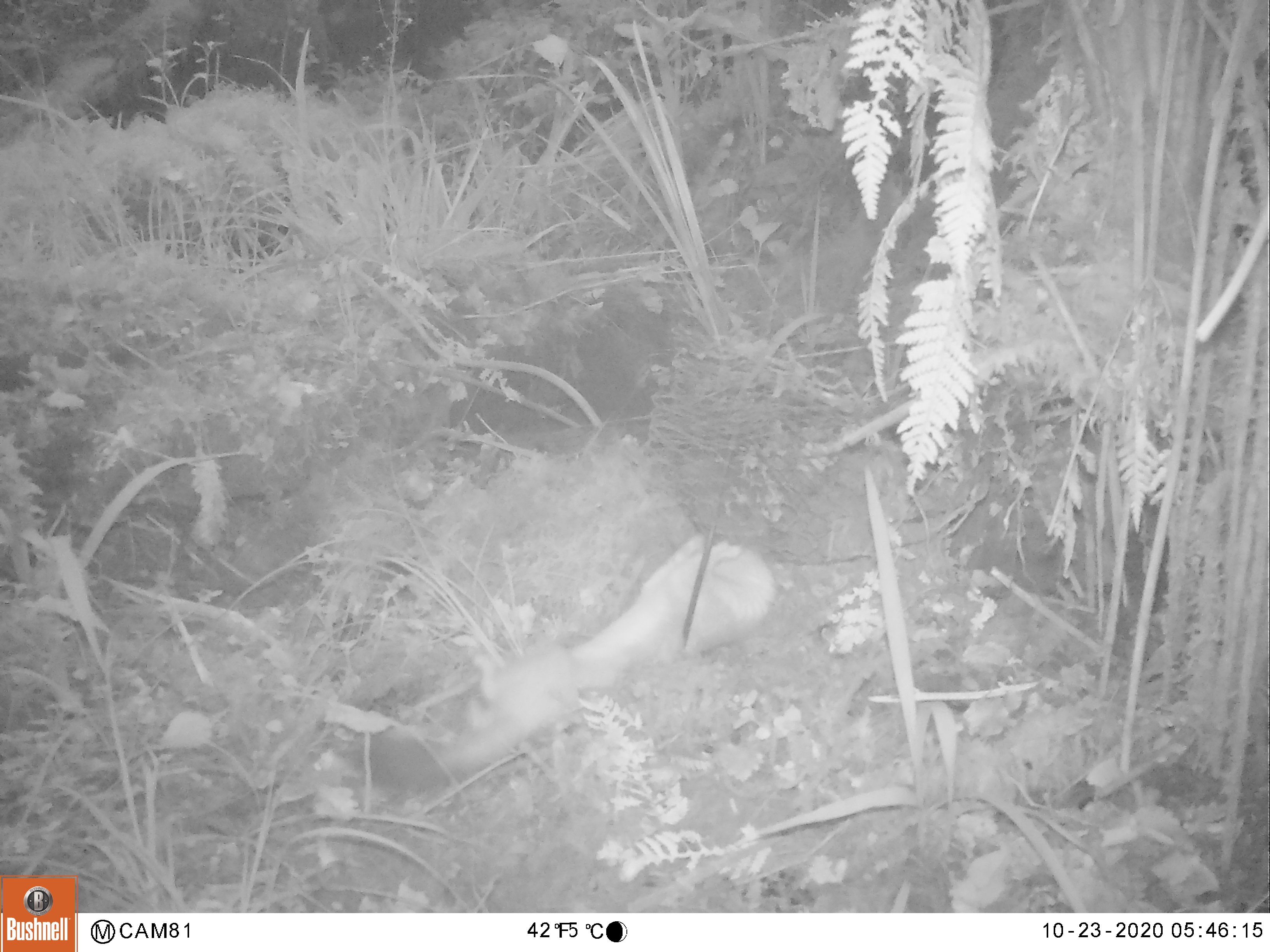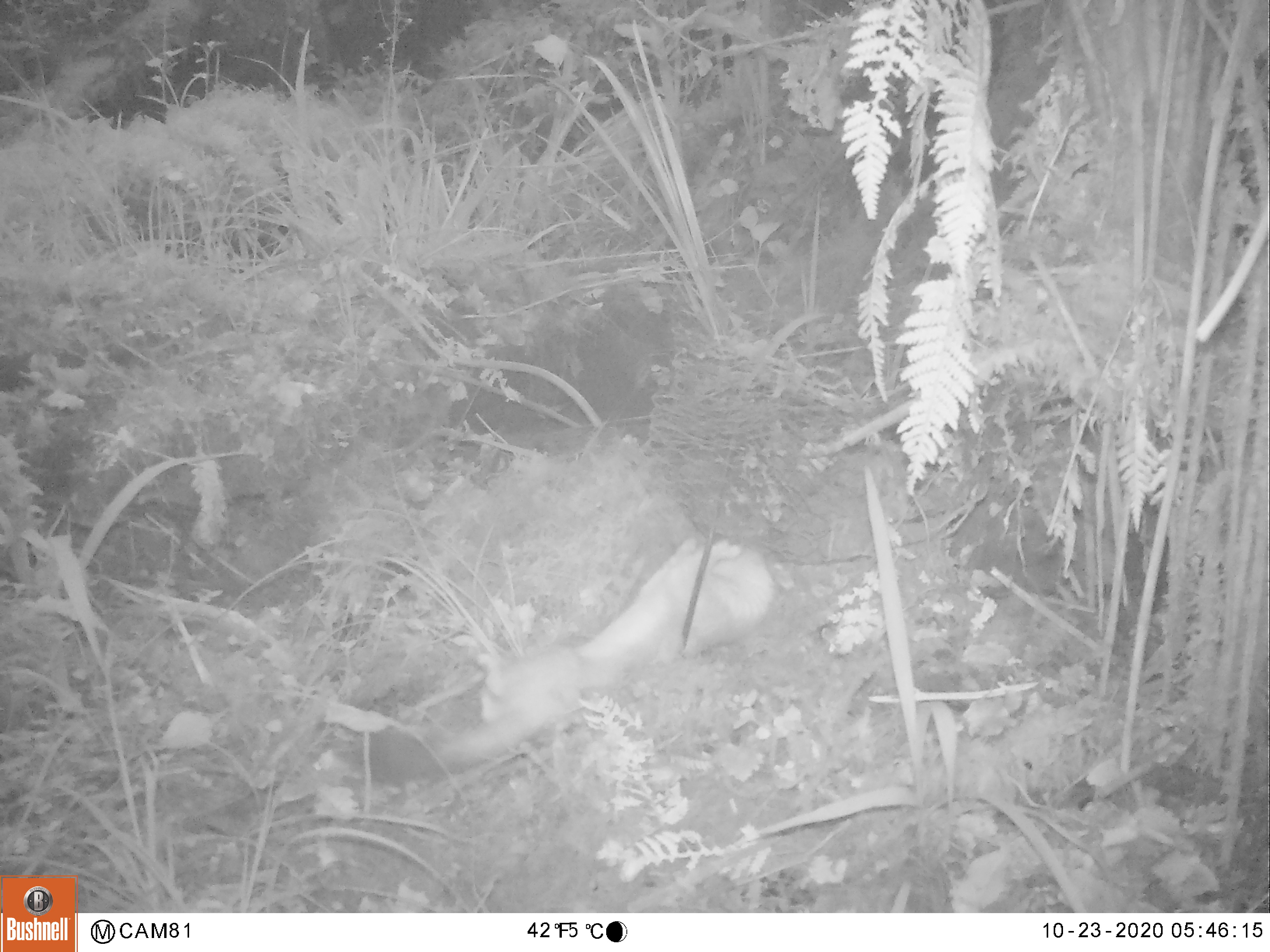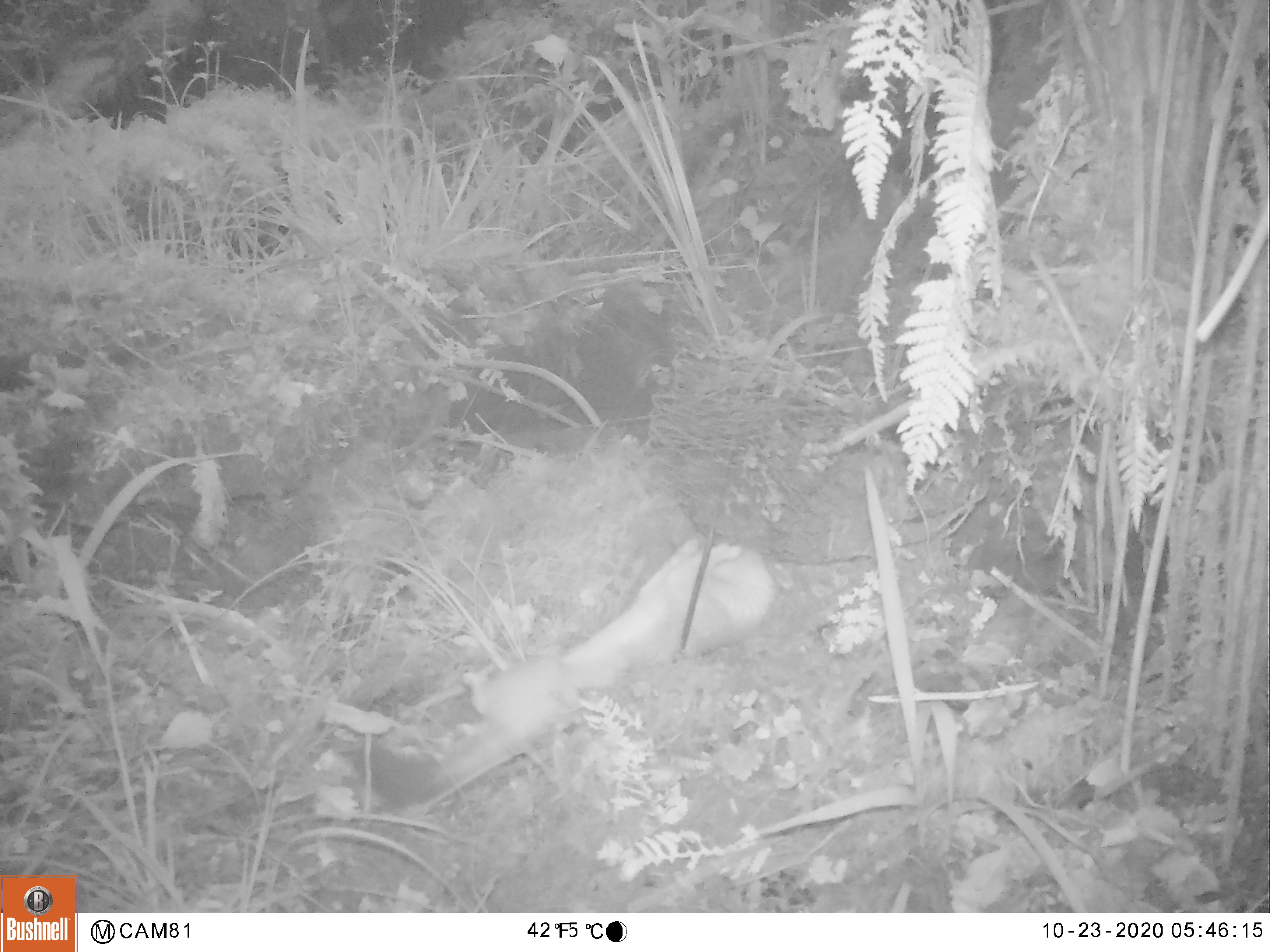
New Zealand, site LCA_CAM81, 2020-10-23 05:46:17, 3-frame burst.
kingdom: Animalia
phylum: Chordata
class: Mammalia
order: Carnivora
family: Mustelidae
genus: Mustela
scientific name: Mustela erminea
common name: stoat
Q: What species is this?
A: Stoat (Mustela erminea).